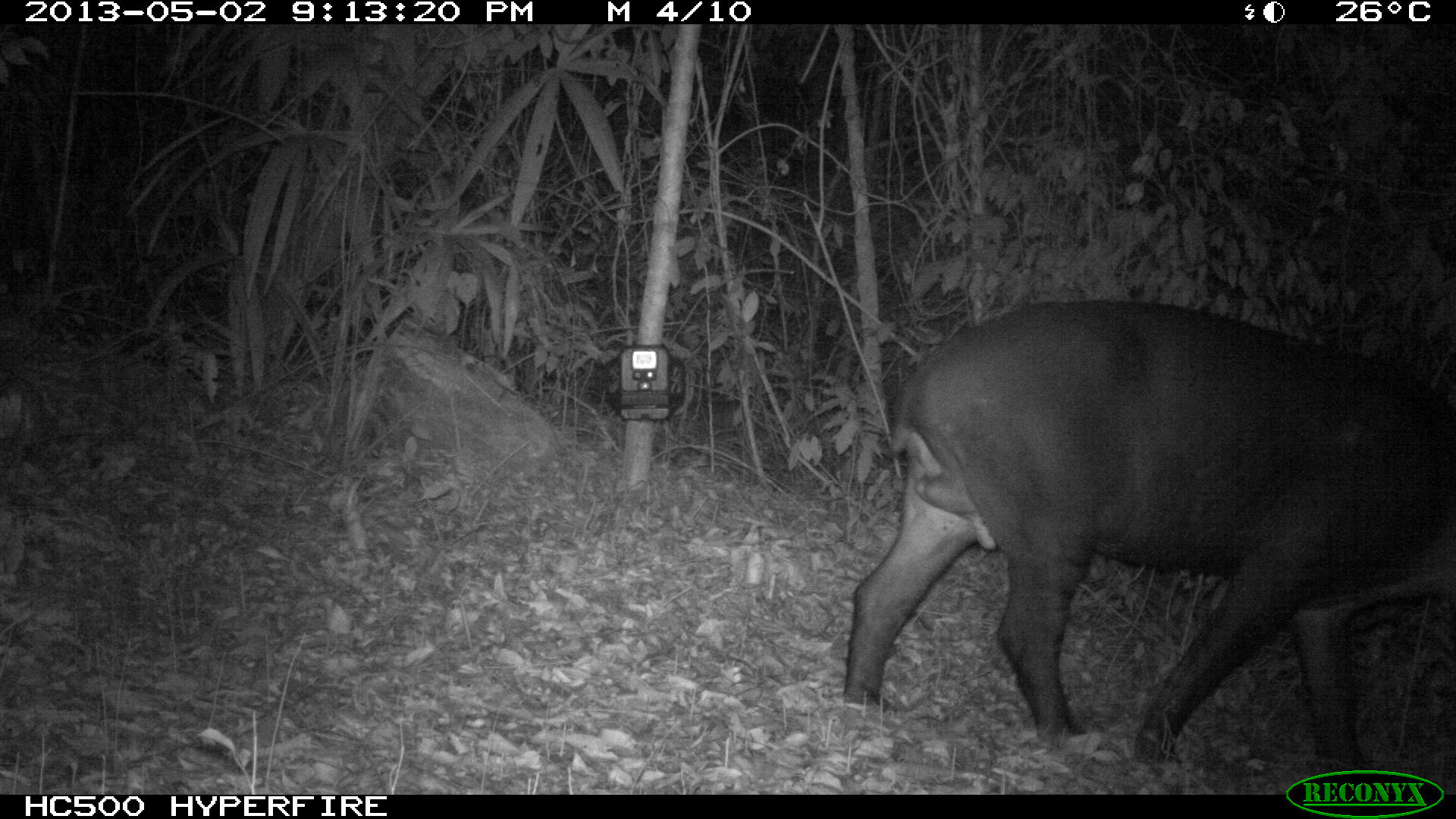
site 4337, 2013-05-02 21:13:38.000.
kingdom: Animalia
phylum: Chordata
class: Mammalia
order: Perissodactyla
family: Tapiridae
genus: Tapirus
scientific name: Tapirus bairdii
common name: baird's tapir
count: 1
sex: male